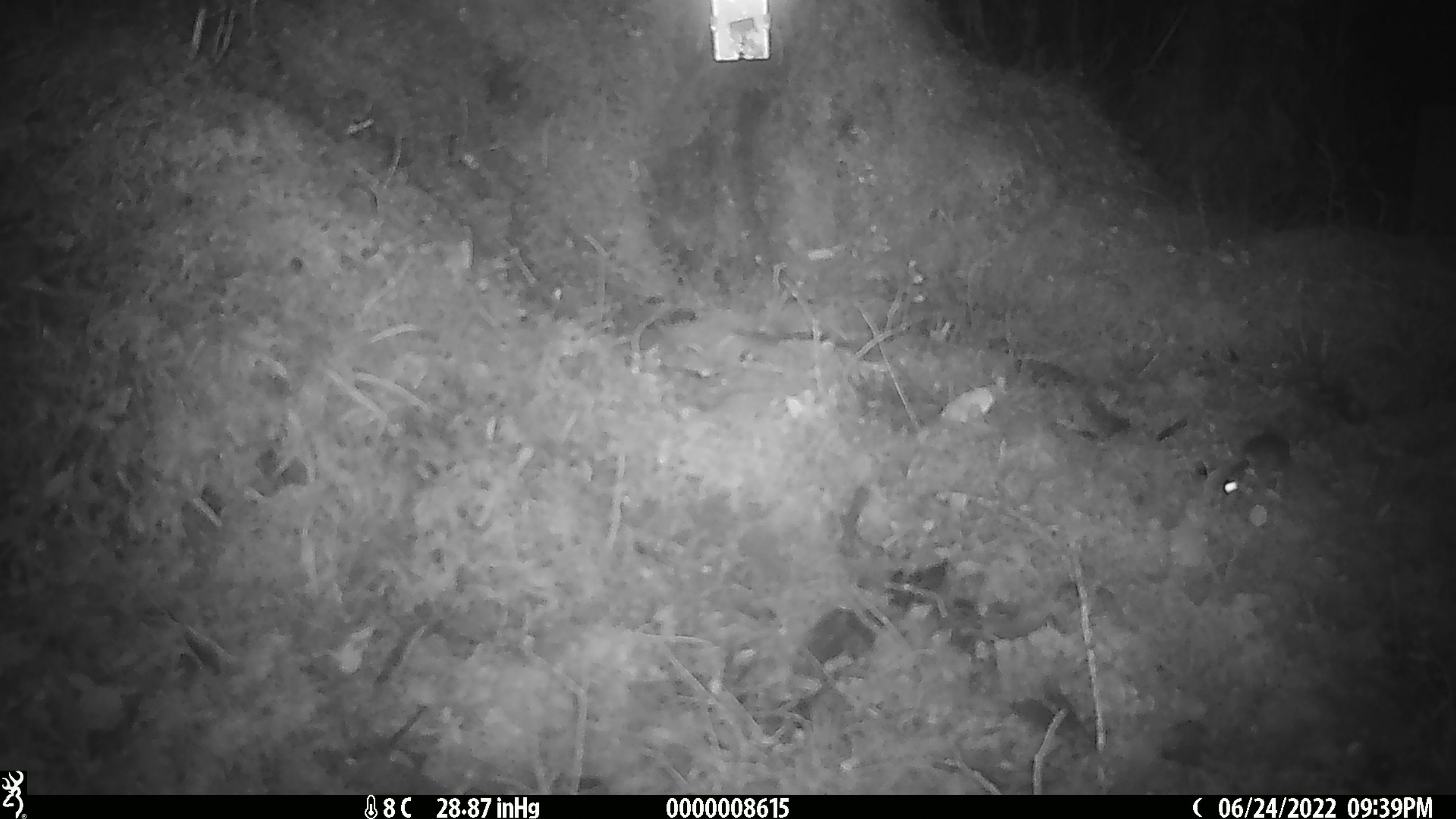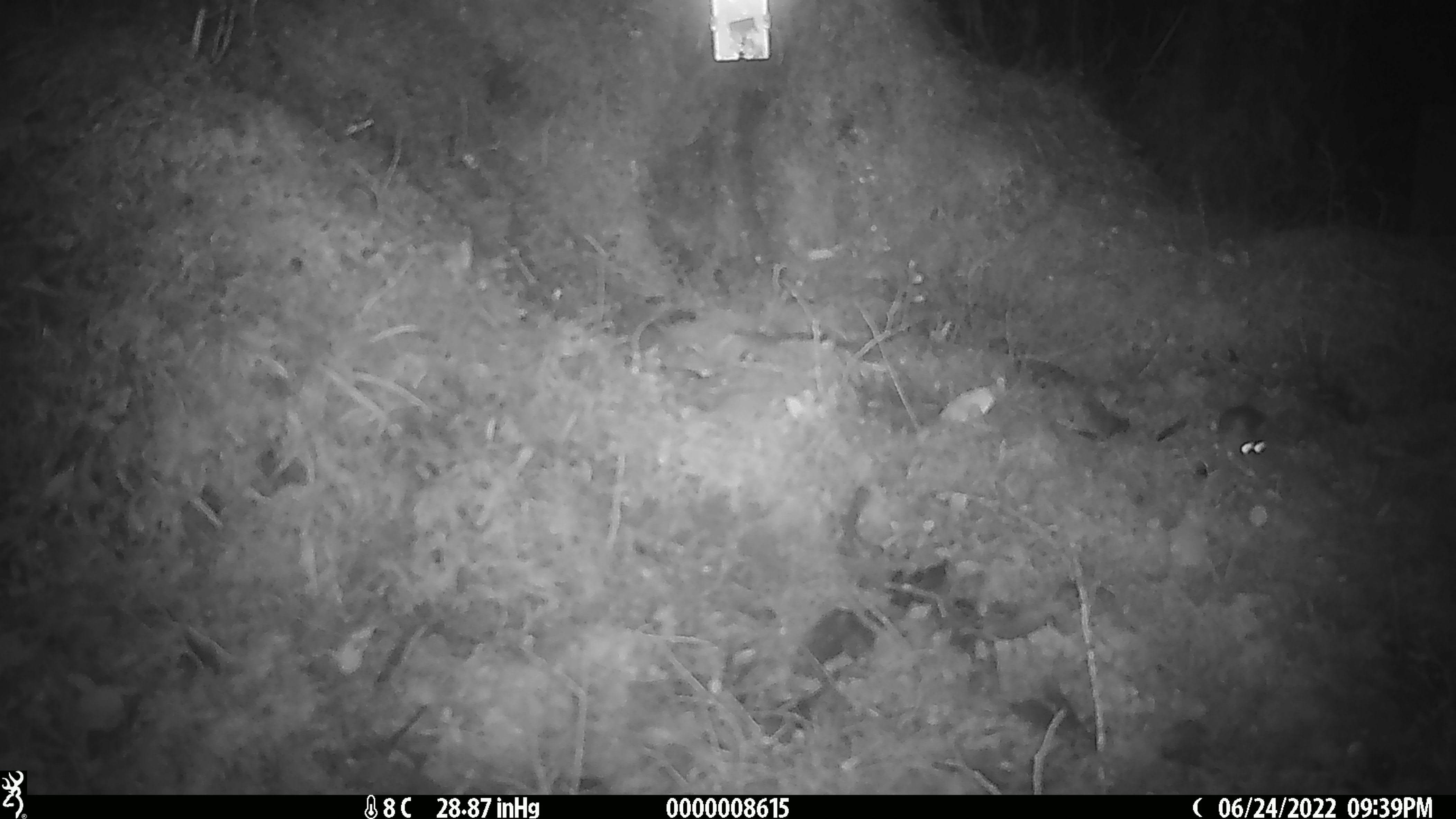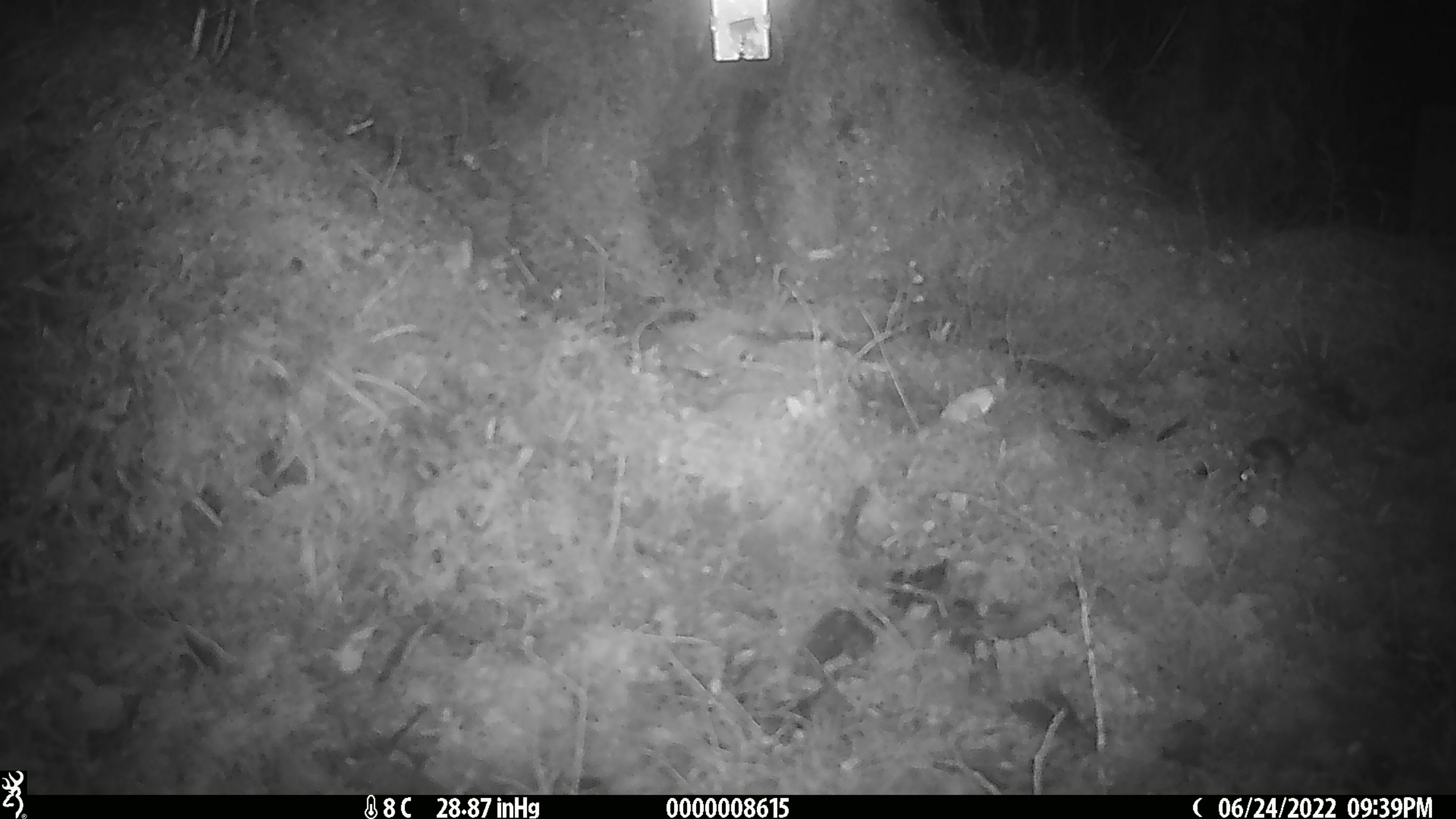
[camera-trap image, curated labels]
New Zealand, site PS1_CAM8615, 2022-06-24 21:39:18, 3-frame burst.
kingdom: Animalia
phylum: Chordata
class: Mammalia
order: Rodentia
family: Muridae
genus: Mus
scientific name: Mus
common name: mouse